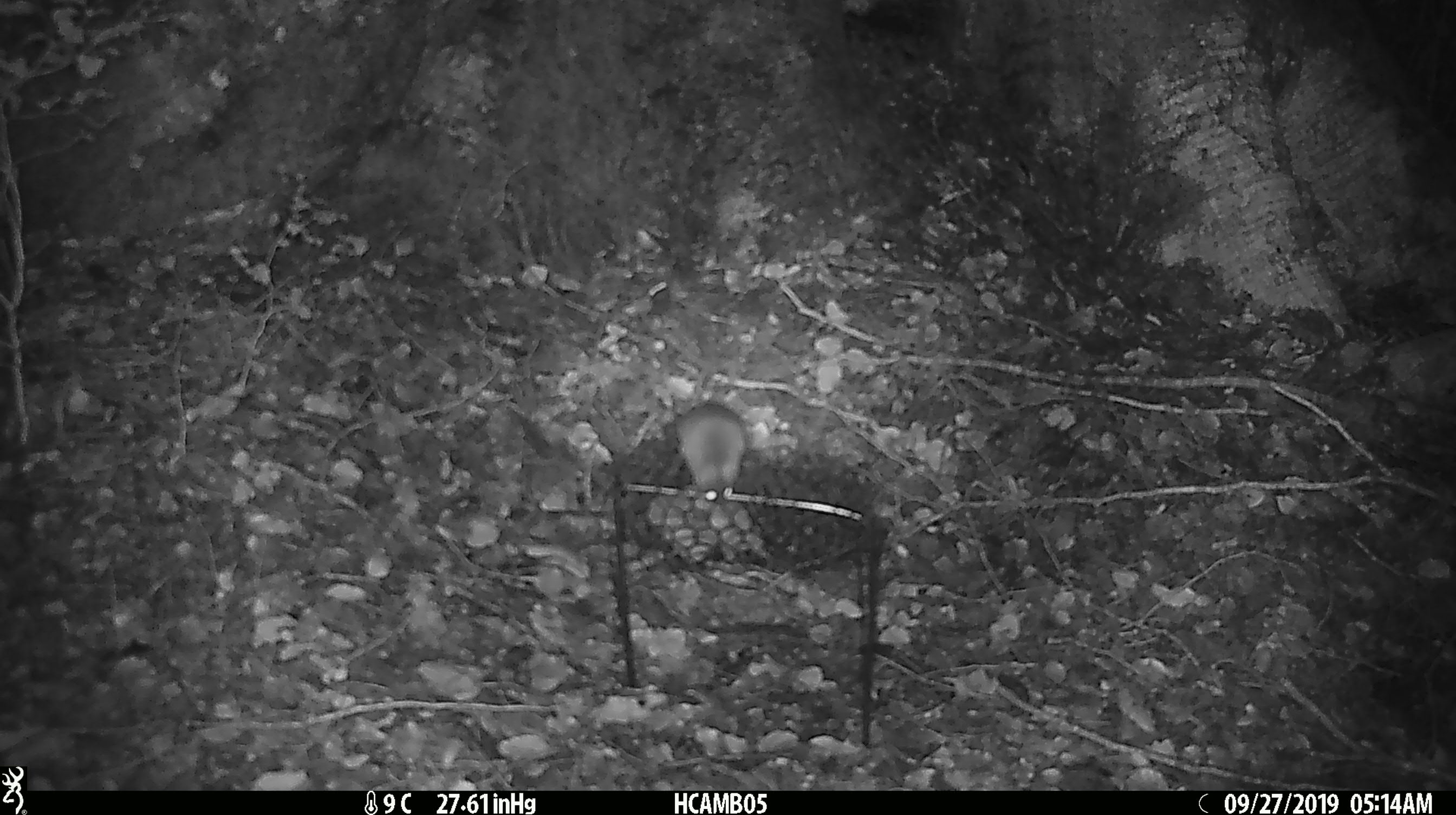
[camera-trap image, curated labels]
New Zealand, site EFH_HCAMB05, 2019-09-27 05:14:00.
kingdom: Animalia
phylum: Chordata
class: Mammalia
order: Rodentia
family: Muridae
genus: Mus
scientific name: Mus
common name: mouse